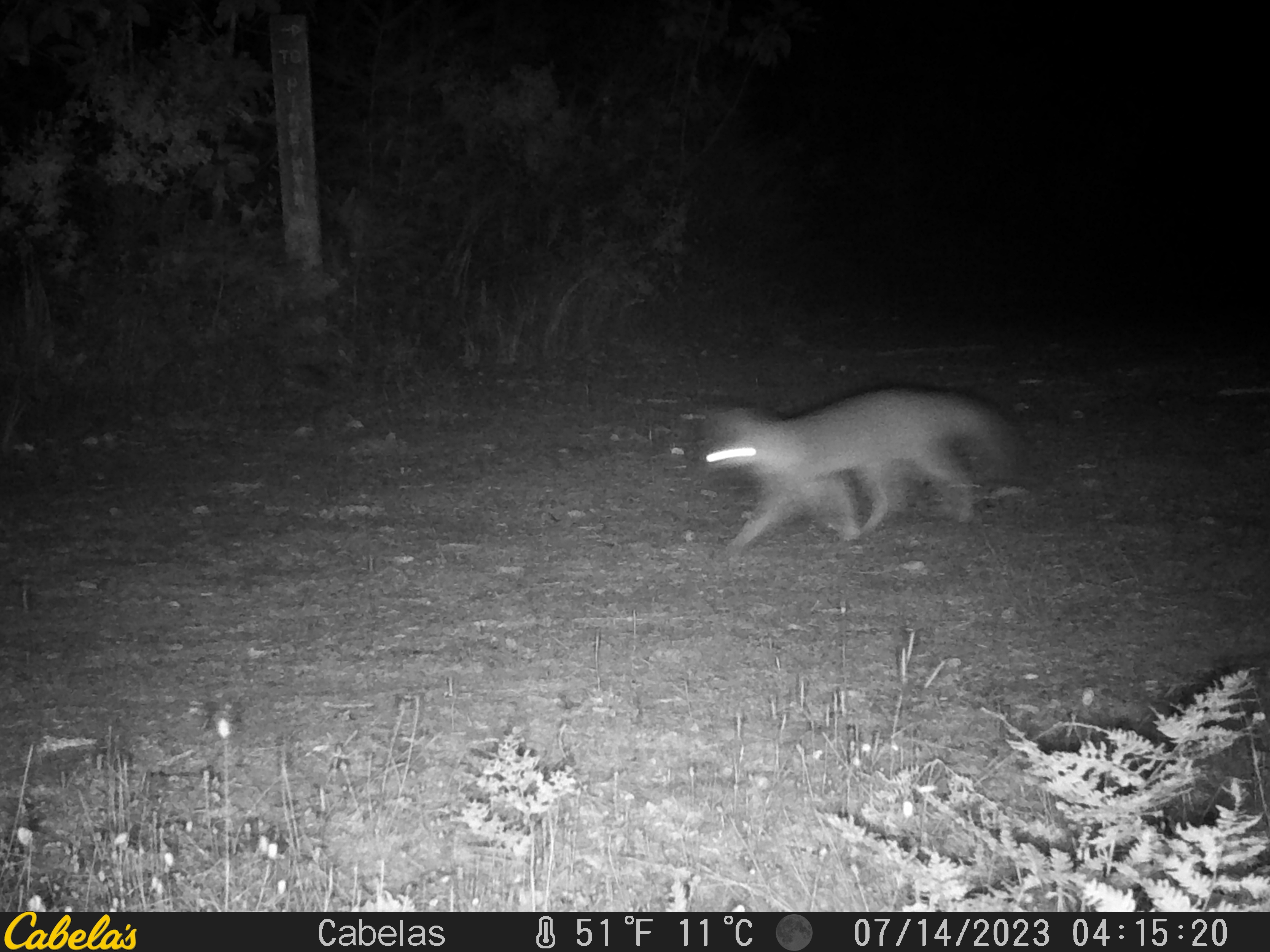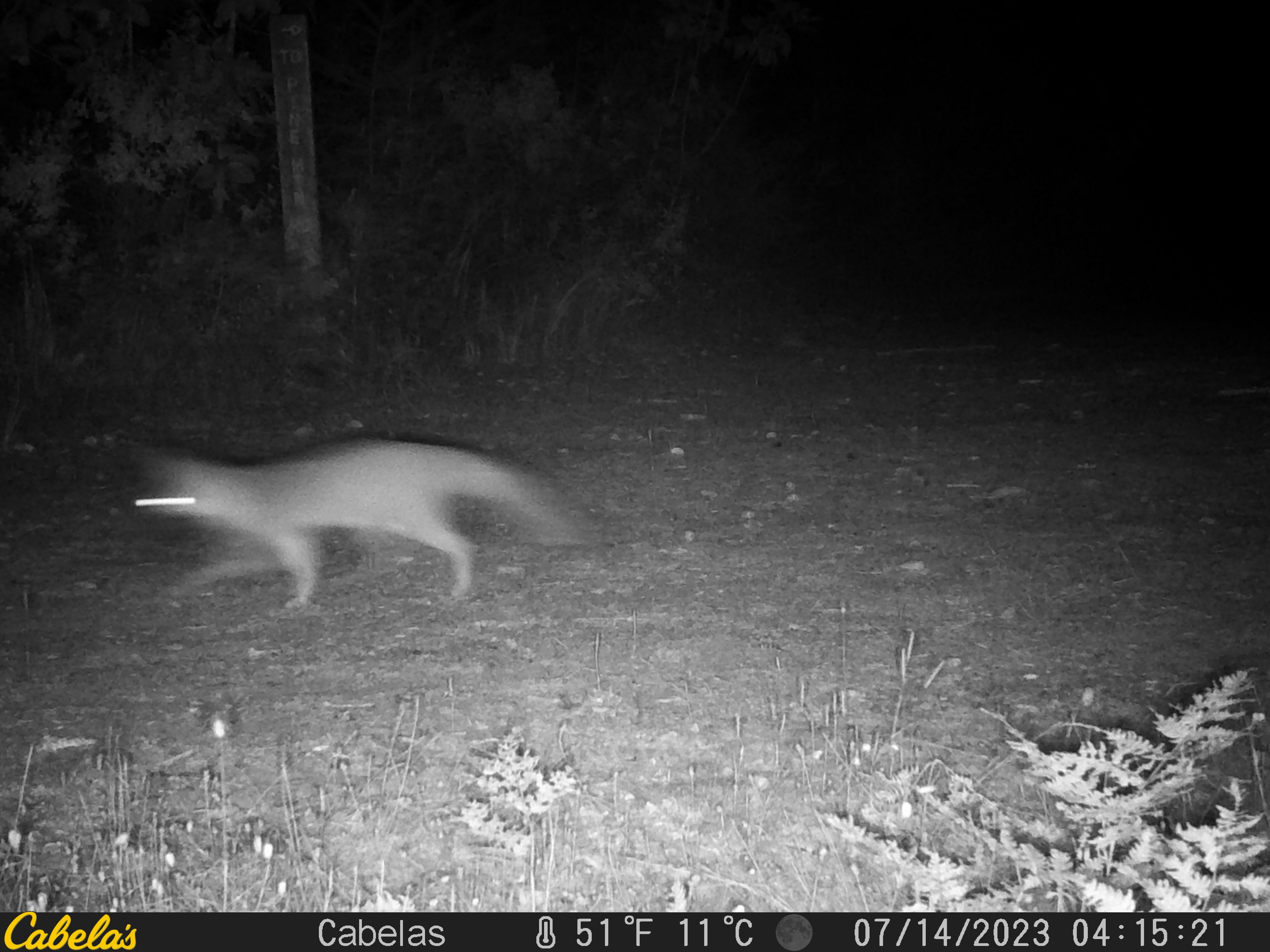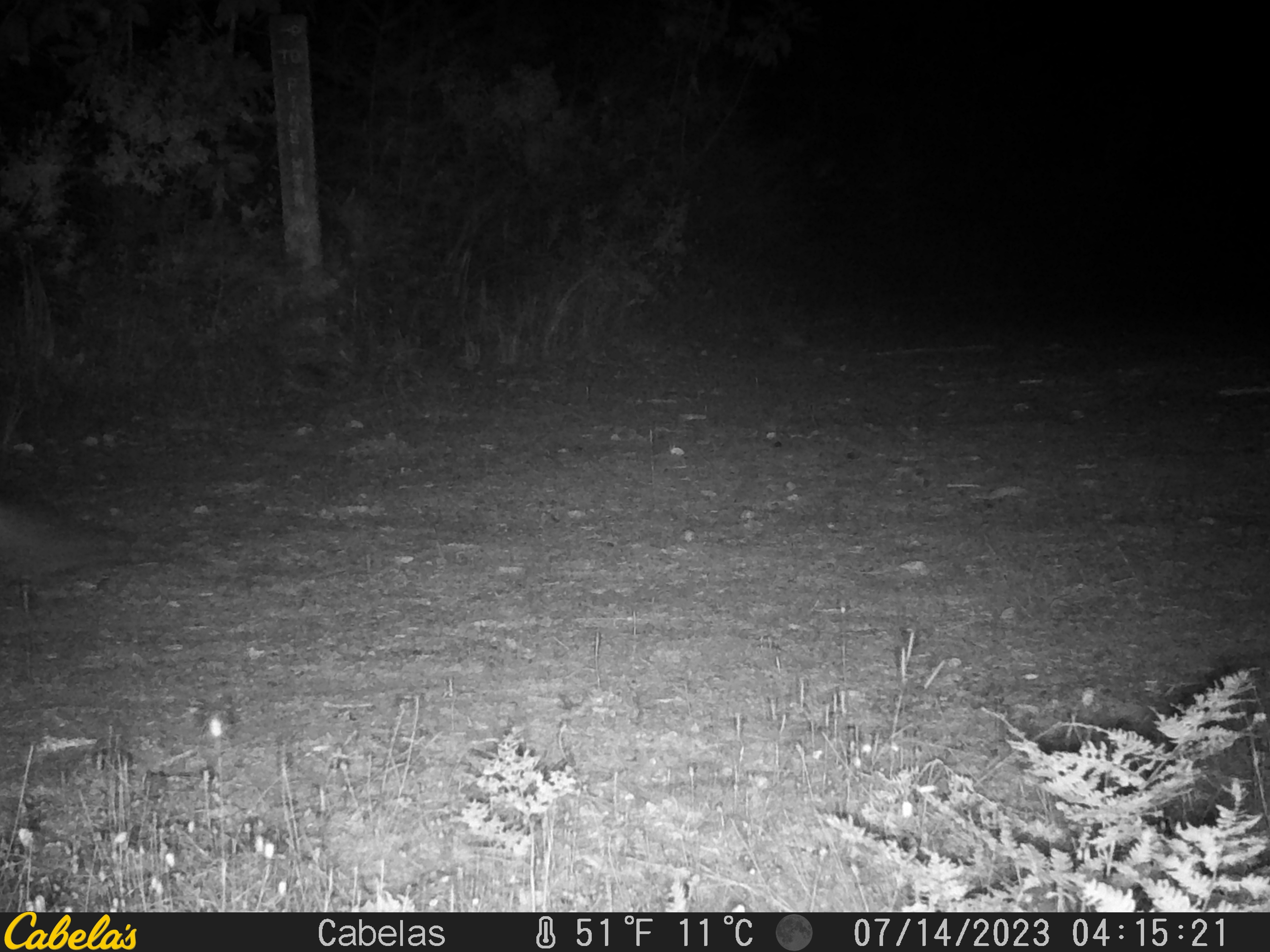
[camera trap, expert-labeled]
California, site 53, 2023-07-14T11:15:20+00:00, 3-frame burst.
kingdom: Animalia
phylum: Chordata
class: Mammalia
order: Carnivora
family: Canidae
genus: Urocyon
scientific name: Urocyon cinereoargenteus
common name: gray fox